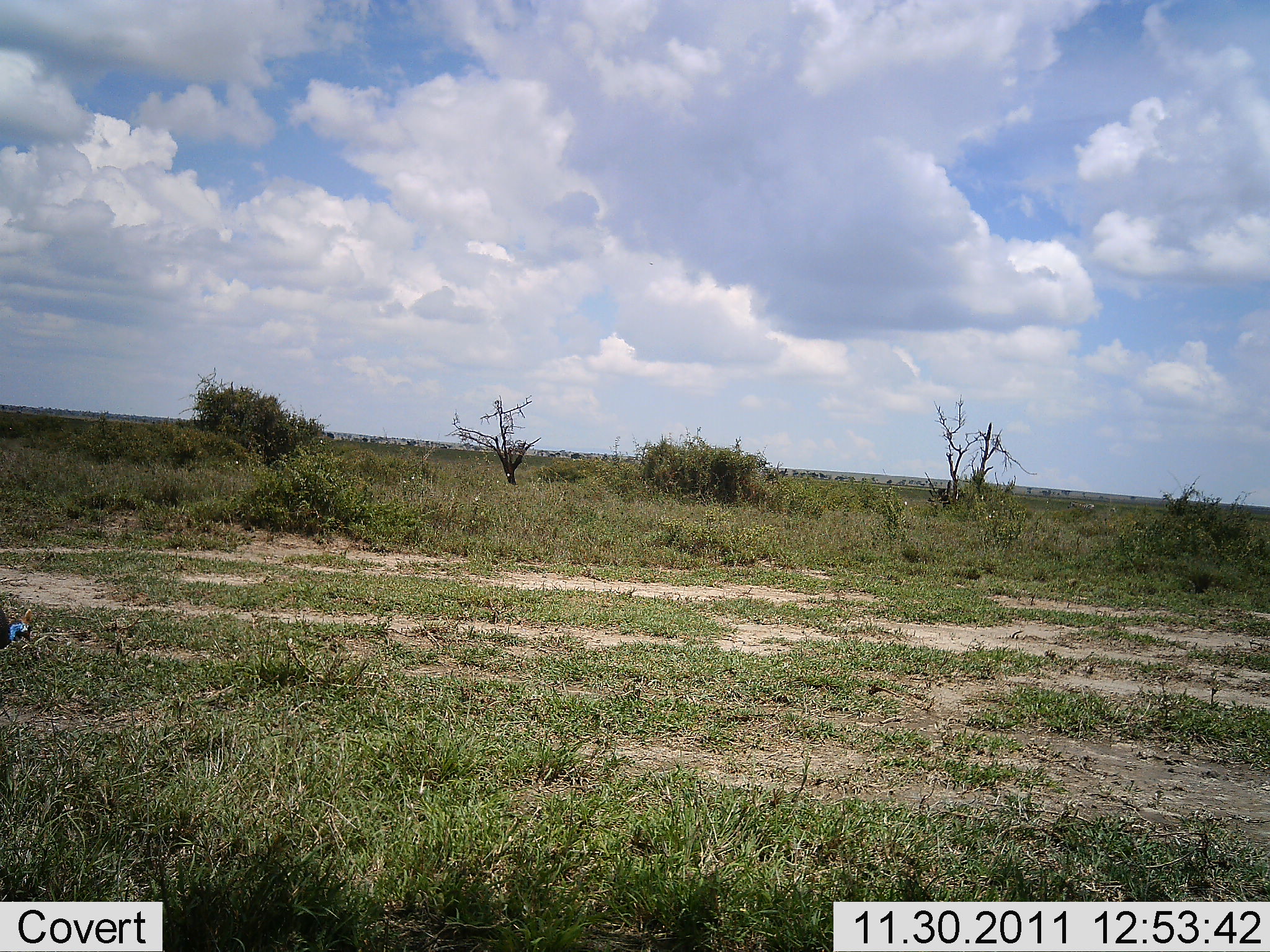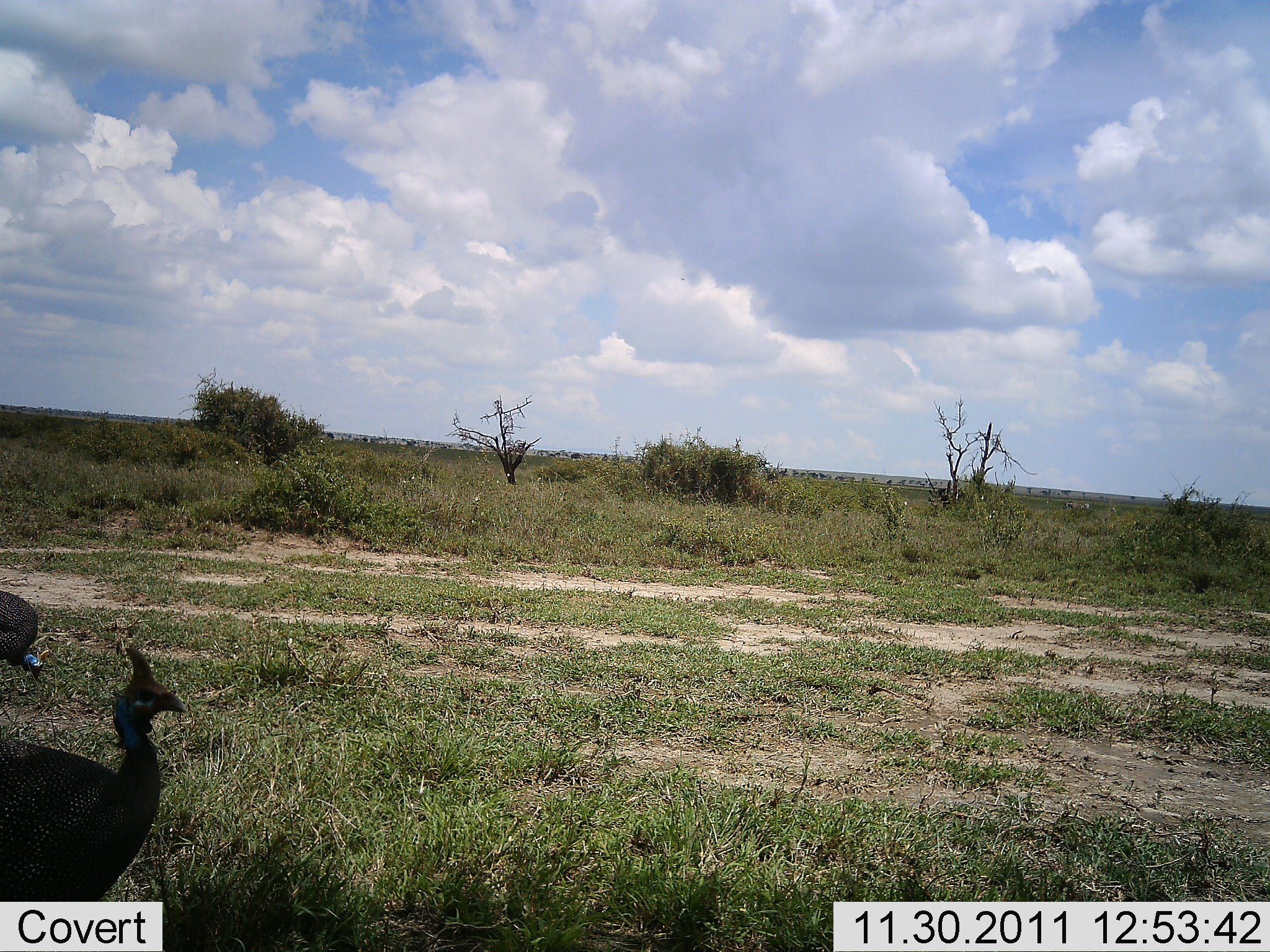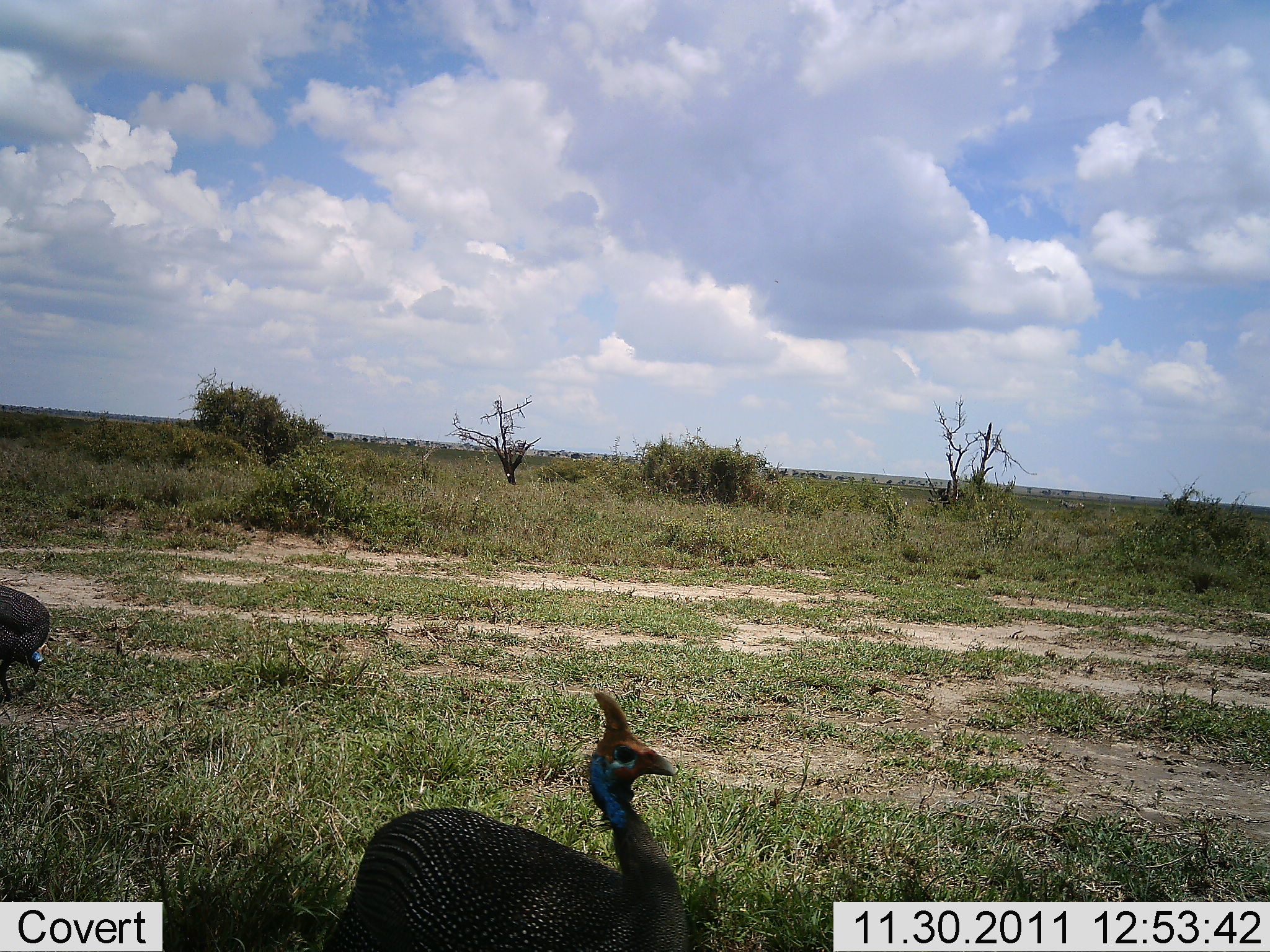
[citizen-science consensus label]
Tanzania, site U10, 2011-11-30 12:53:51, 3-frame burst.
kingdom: Animalia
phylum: Chordata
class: Aves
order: Galliformes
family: Numididae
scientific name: Numididae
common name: guinea fowl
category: guineafowl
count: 2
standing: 8%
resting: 0%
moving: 100%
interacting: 0%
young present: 0%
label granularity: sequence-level